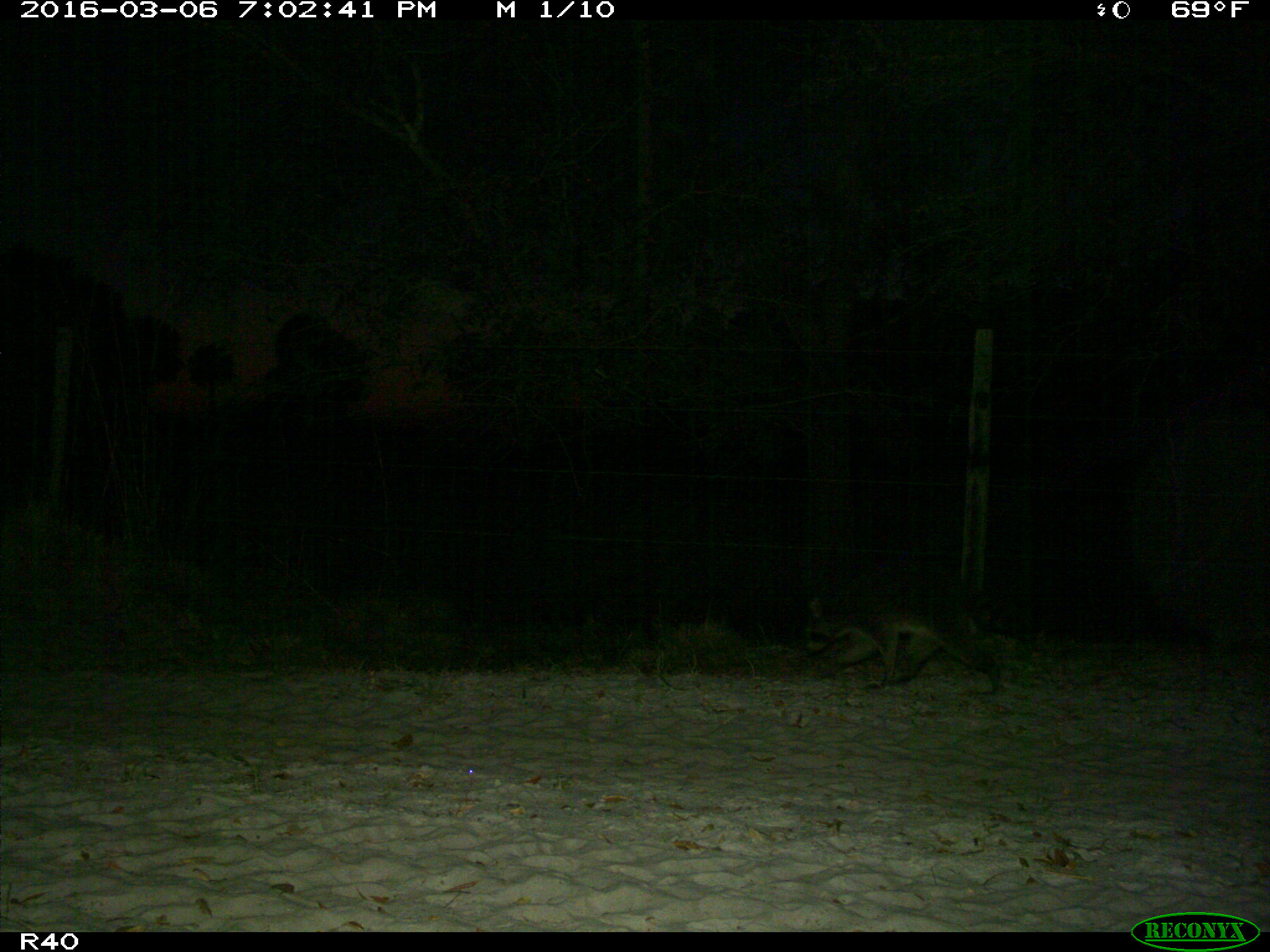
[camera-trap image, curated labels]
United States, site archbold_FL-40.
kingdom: Animalia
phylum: Chordata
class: Mammalia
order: Carnivora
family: Procyonidae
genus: Procyon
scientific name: Procyon lotor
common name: common raccoon